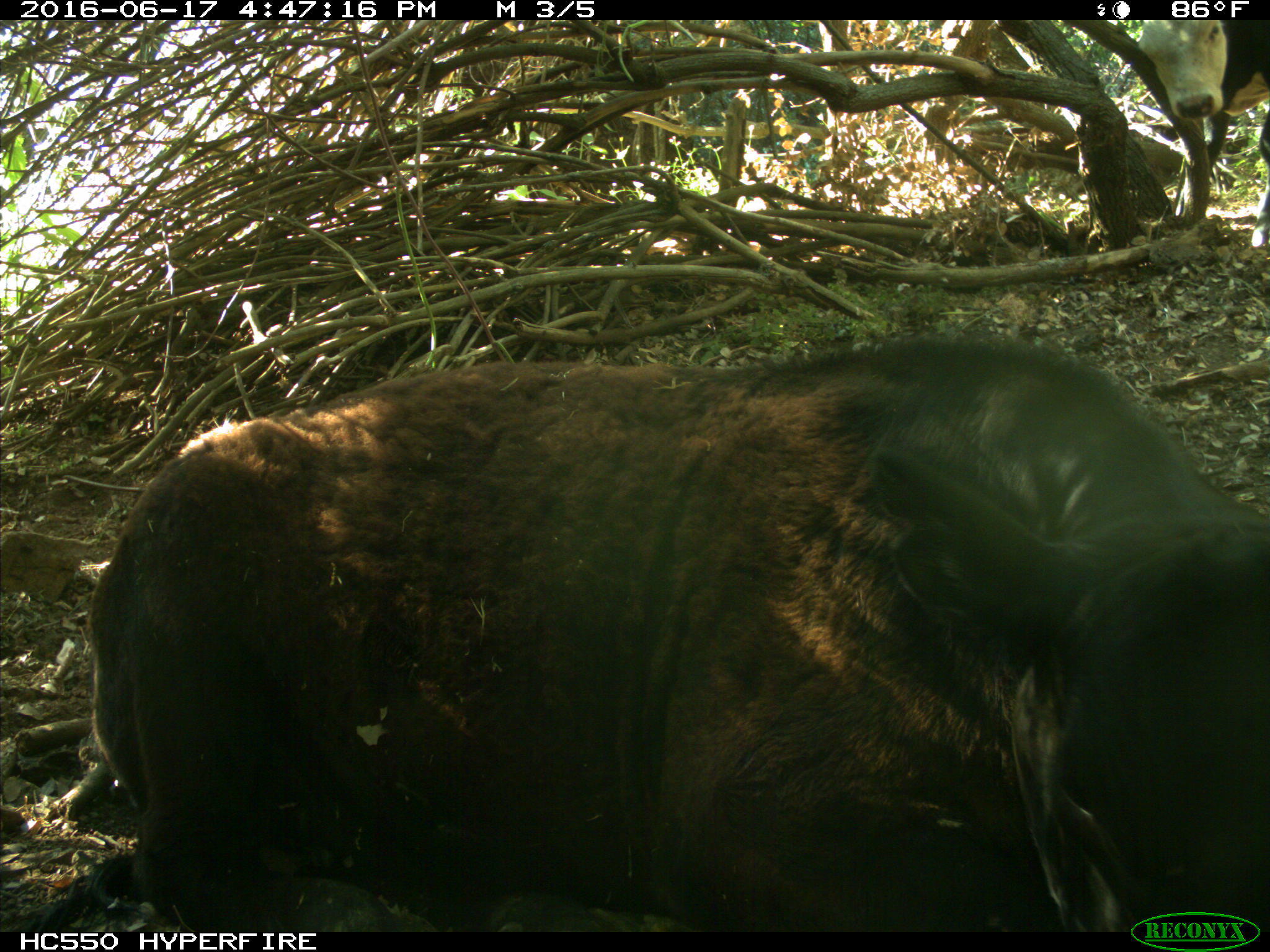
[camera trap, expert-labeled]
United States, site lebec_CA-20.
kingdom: Animalia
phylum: Chordata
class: Mammalia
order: Artiodactyla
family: Bovidae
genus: Bos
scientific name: Bos taurus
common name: domestic cow